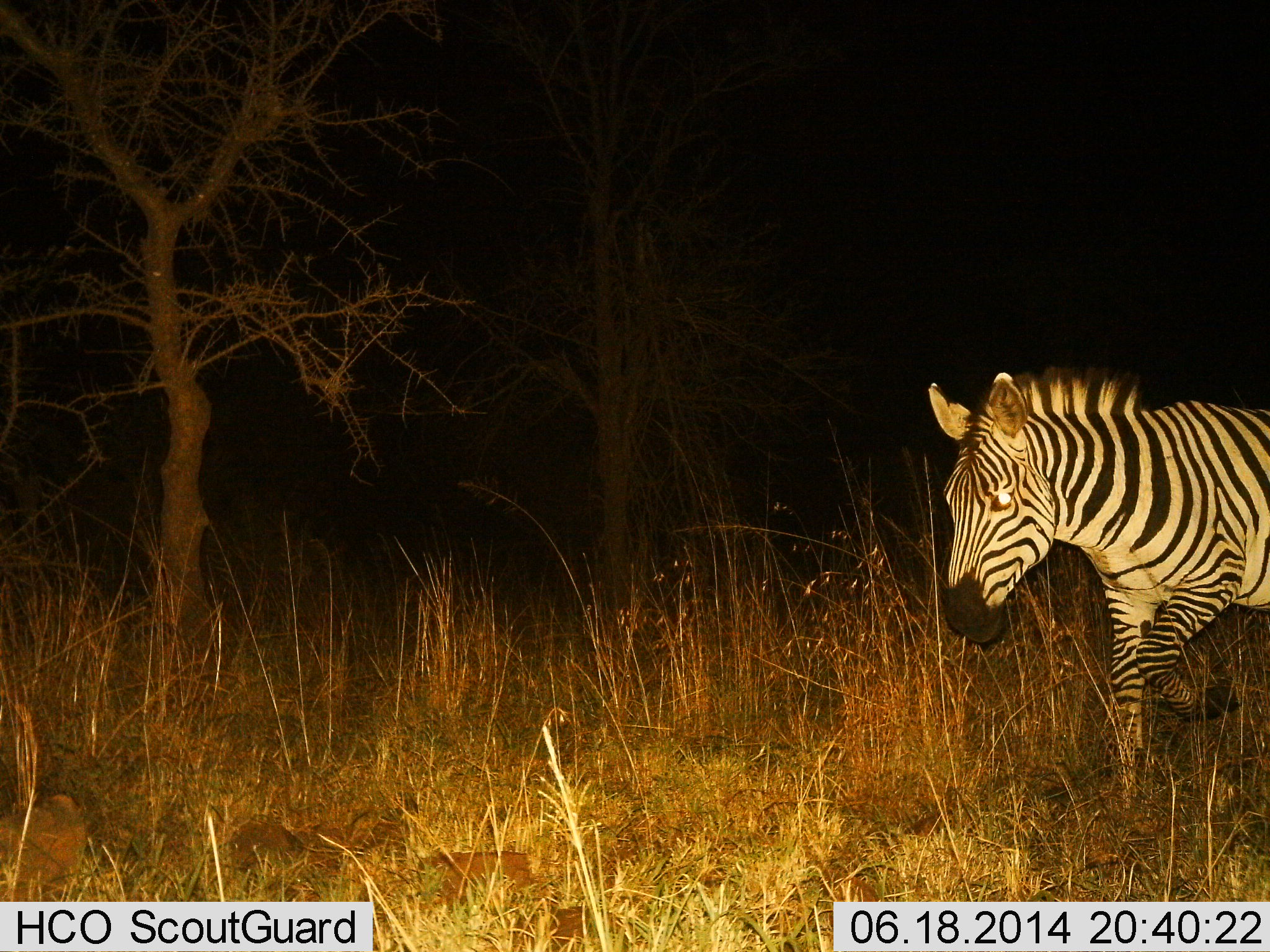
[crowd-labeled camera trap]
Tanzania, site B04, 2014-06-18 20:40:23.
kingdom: Animalia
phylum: Chordata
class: Mammalia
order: Perissodactyla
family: Equidae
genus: Equus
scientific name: Equus quagga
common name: plains zebra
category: zebra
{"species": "zebra (plains zebra) (Equus quagga)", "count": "1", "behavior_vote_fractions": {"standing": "0%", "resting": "0%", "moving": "100%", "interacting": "0%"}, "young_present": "0%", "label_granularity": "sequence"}